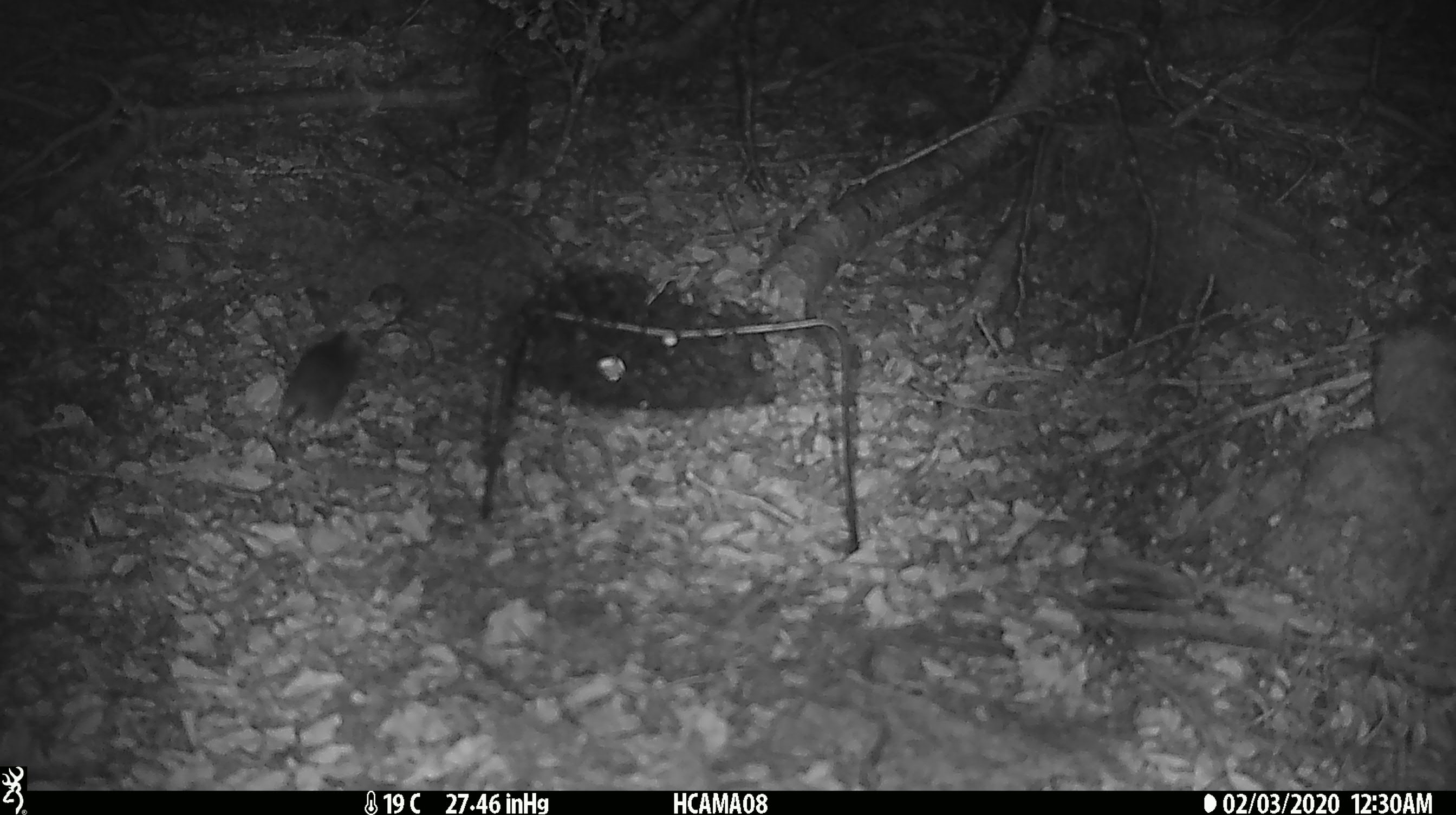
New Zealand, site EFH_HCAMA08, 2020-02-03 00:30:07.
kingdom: Animalia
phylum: Chordata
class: Mammalia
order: Rodentia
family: Muridae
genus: Mus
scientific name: Mus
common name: mouse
Mouse (Mus).